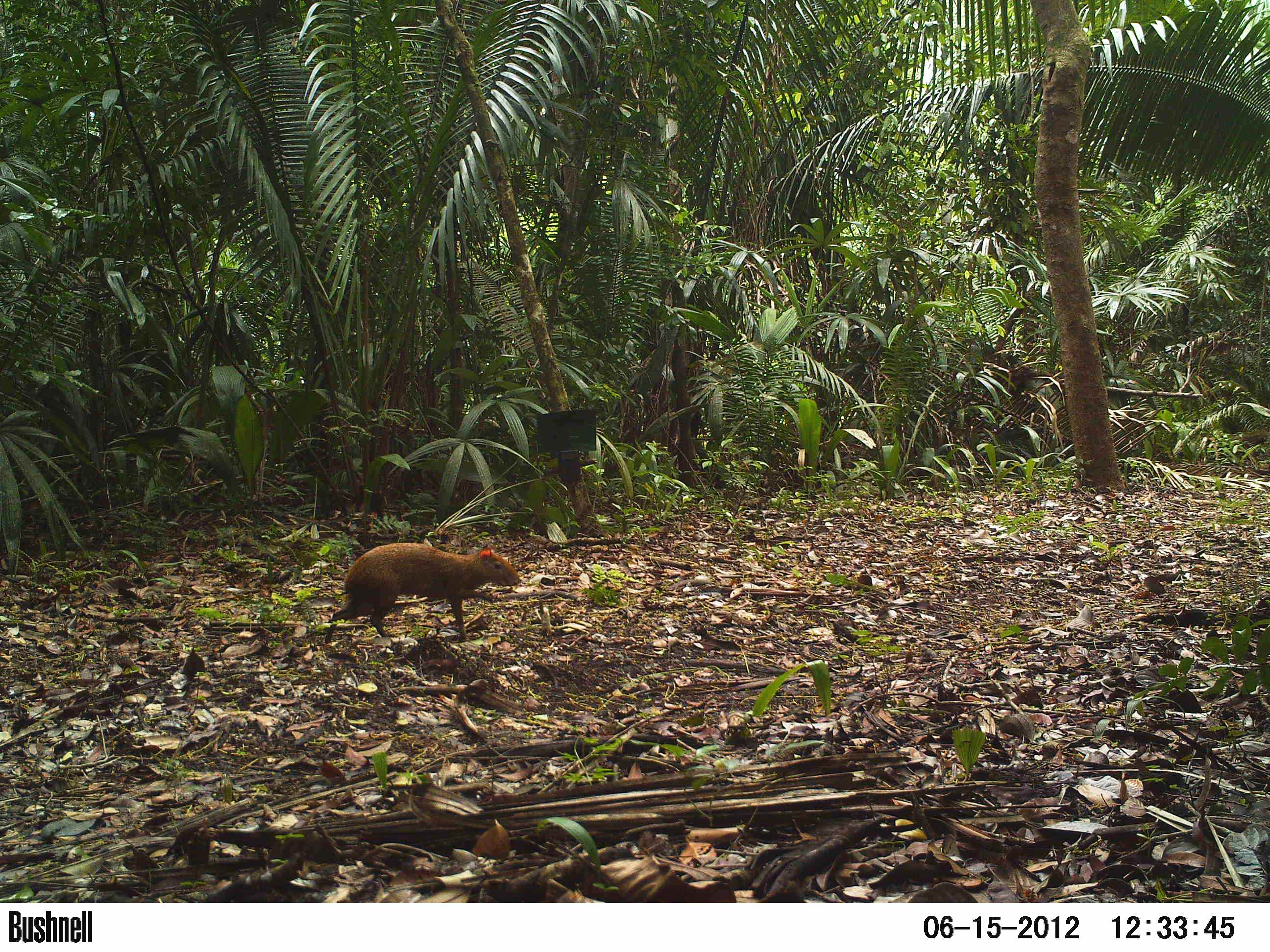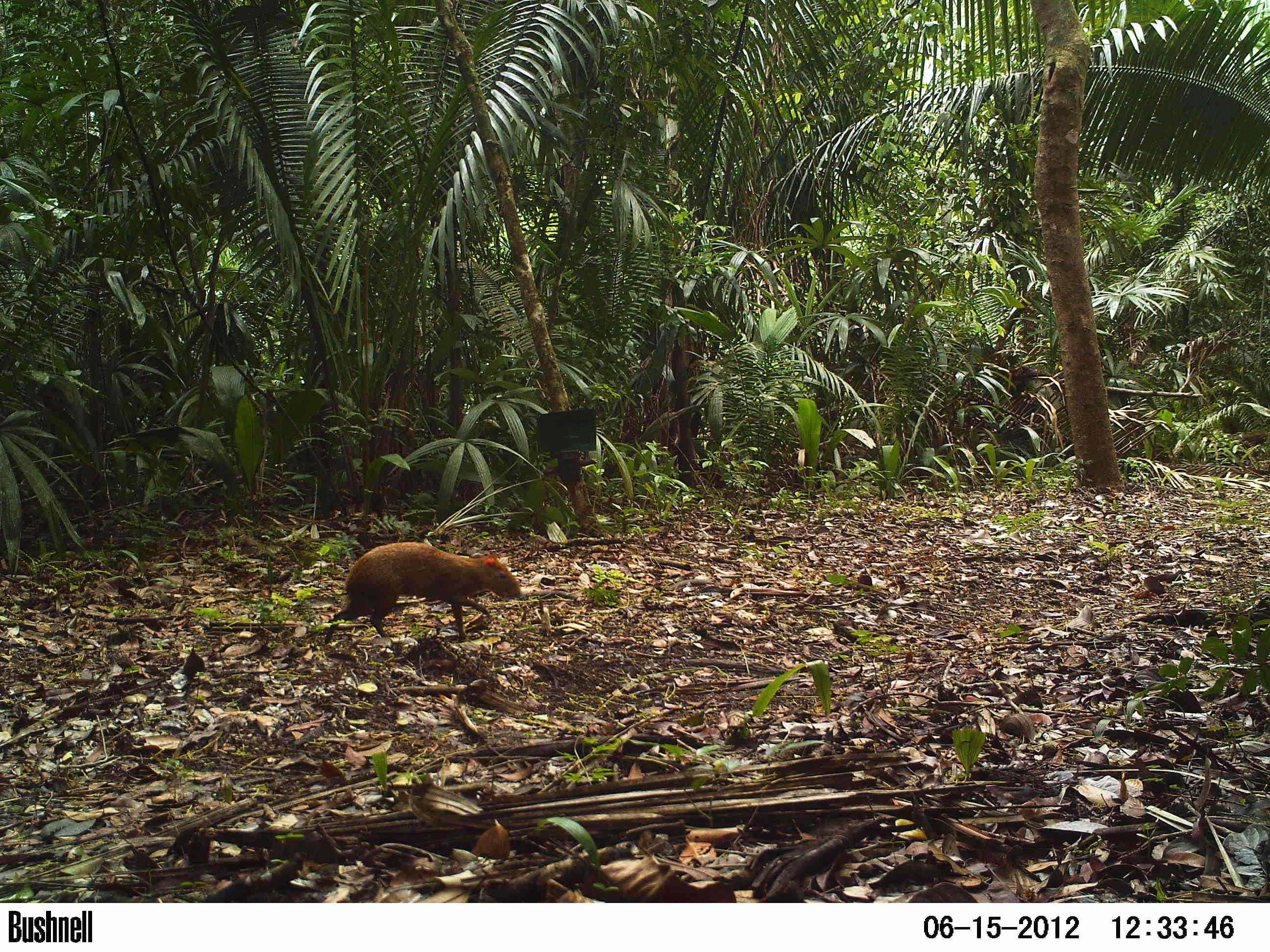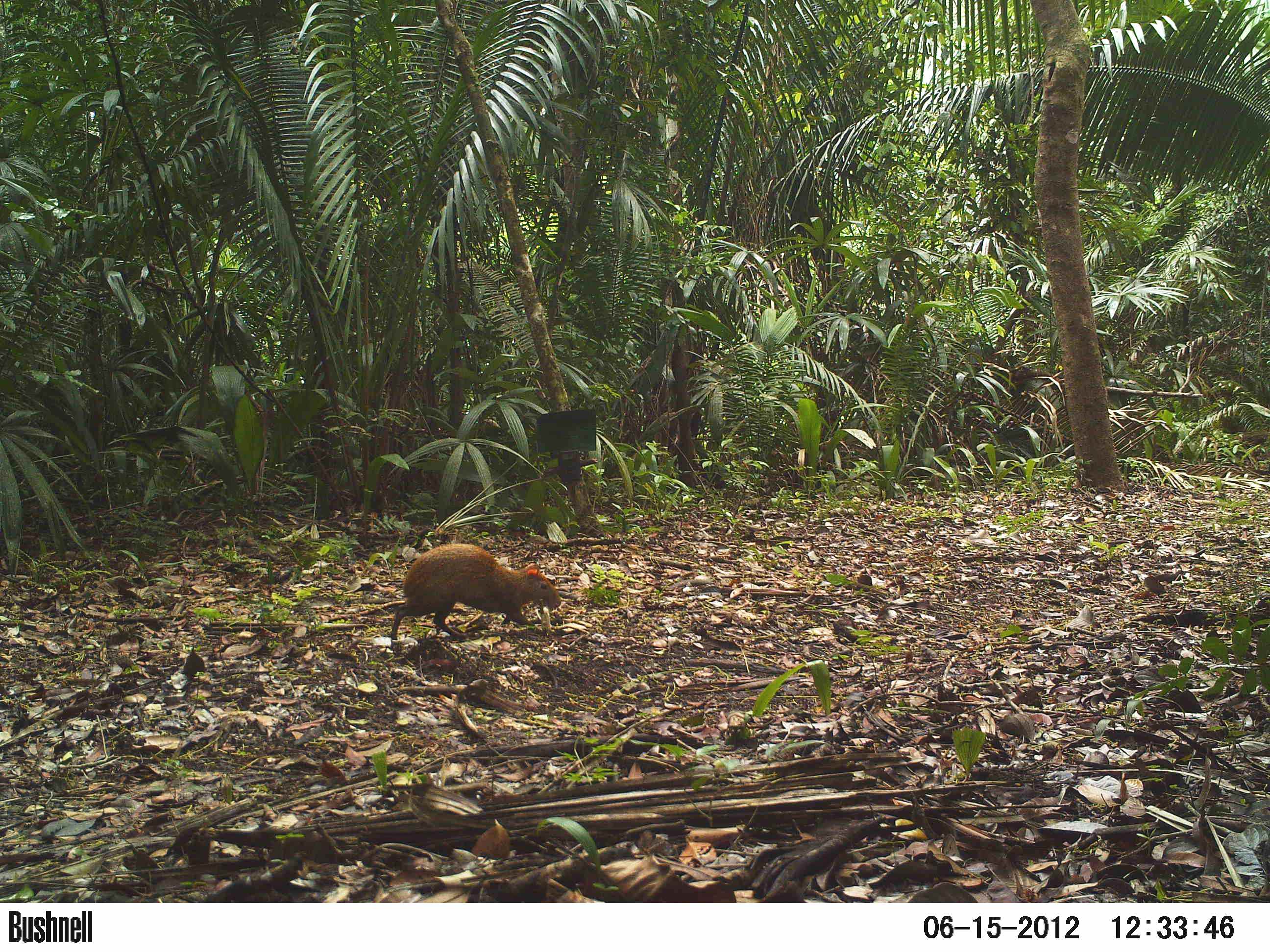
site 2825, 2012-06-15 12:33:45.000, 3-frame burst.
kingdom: Animalia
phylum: Chordata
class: Mammalia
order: Rodentia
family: Dasyproctidae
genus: Dasyprocta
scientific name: Dasyprocta punctata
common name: central american agouti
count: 1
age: adult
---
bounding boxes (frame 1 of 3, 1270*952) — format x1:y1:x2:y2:
dasyprocta punctata: 323:541:521:643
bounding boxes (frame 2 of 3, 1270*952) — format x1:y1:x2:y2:
dasyprocta punctata: 323:541:522:645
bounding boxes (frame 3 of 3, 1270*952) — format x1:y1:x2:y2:
dasyprocta punctata: 389:542:562:642